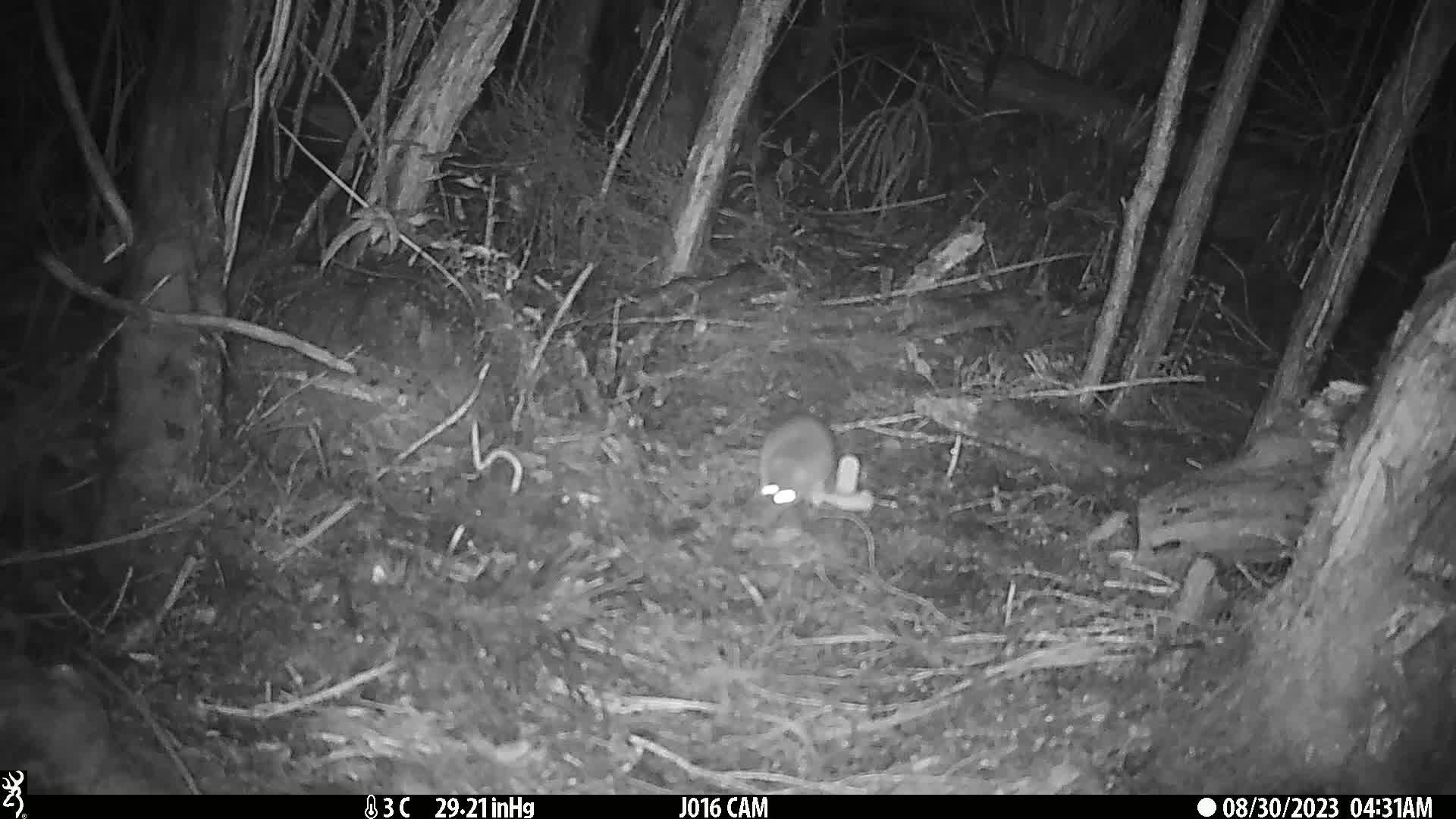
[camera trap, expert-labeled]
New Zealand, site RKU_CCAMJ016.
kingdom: Animalia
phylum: Chordata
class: Mammalia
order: Rodentia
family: Muridae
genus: Rattus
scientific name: Rattus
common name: rat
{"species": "rat (Rattus)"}